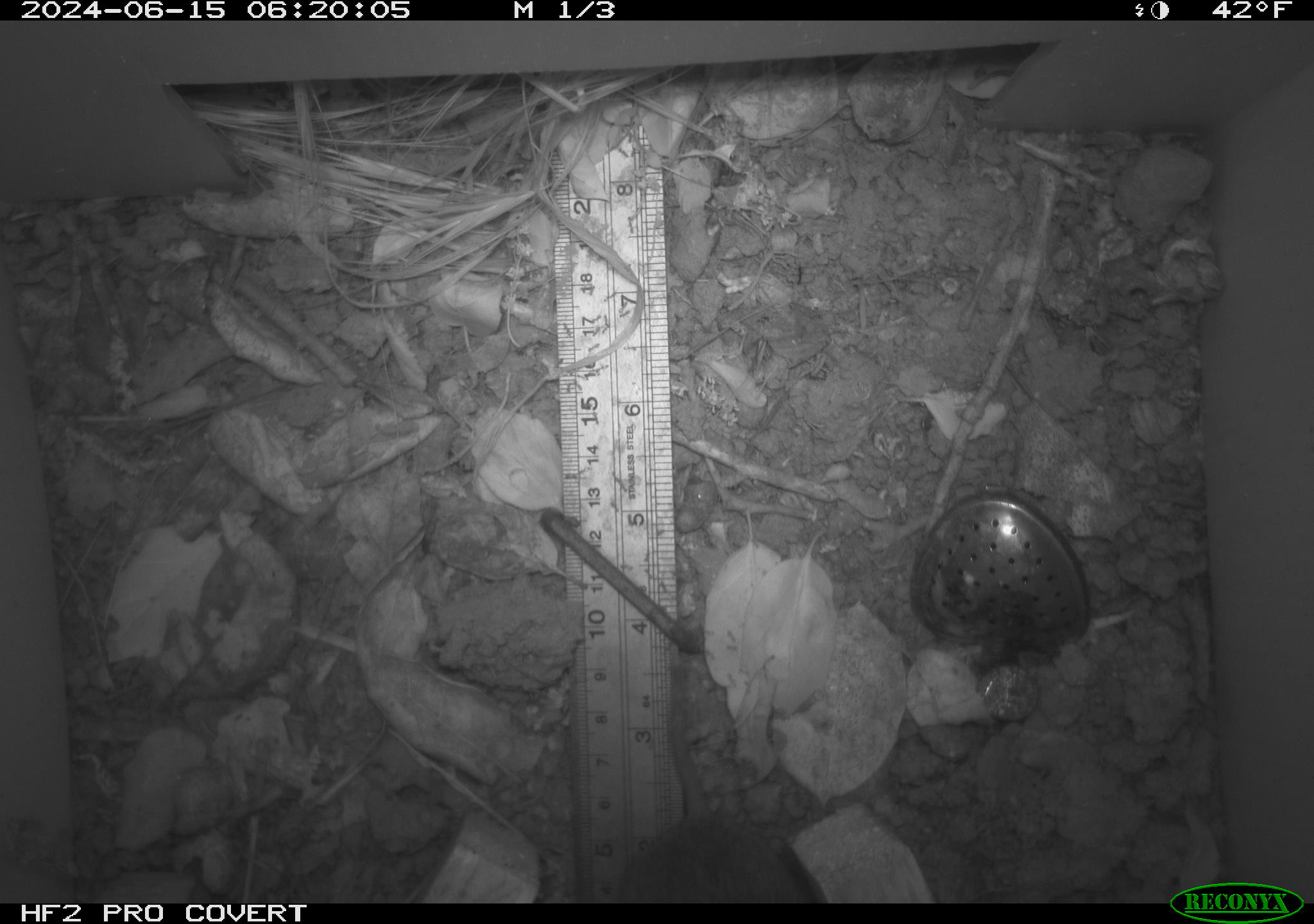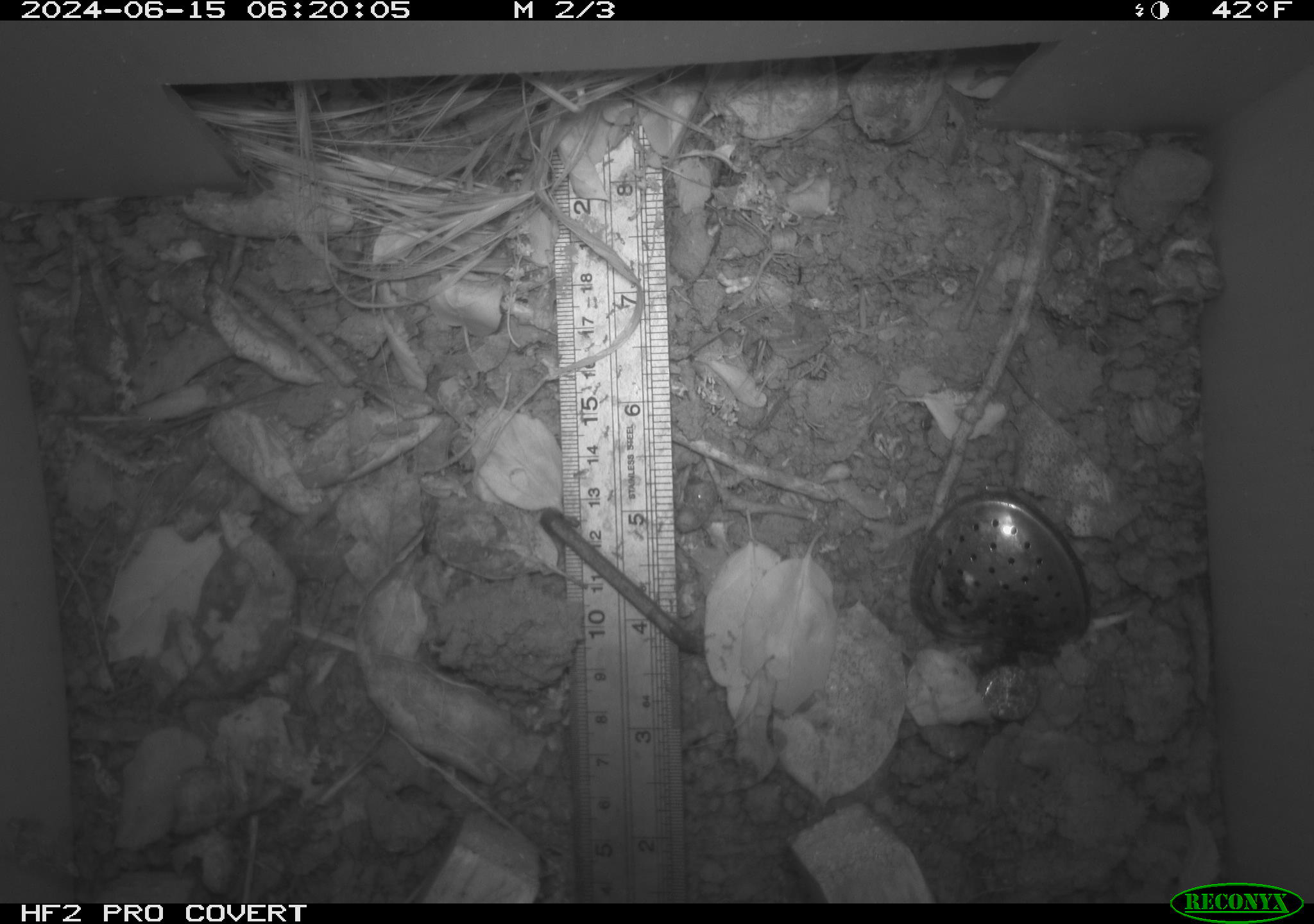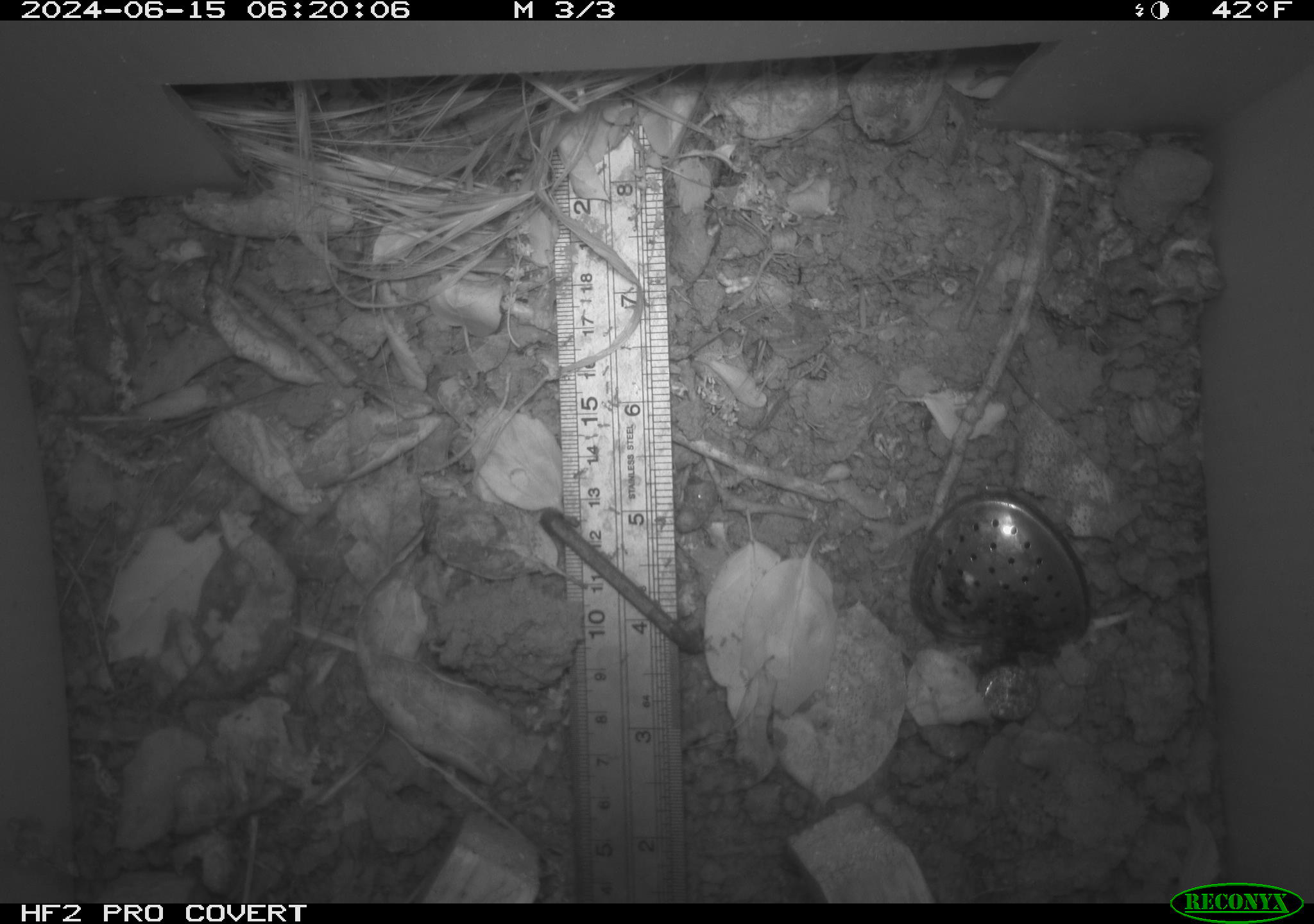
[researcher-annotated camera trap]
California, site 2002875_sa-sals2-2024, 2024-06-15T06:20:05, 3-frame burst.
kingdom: Animalia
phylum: Chordata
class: Mammalia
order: Rodentia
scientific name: Rodentia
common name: rodent